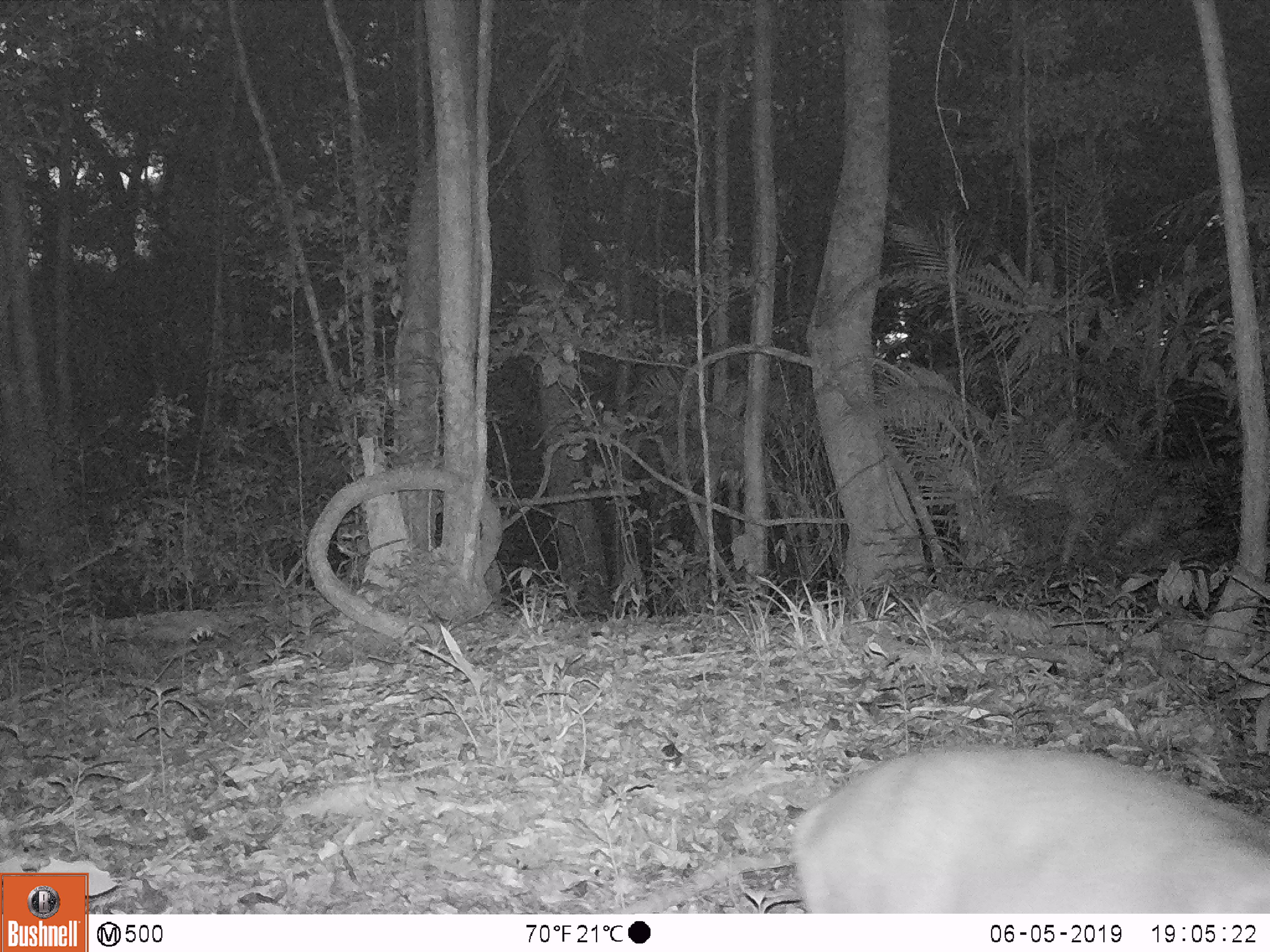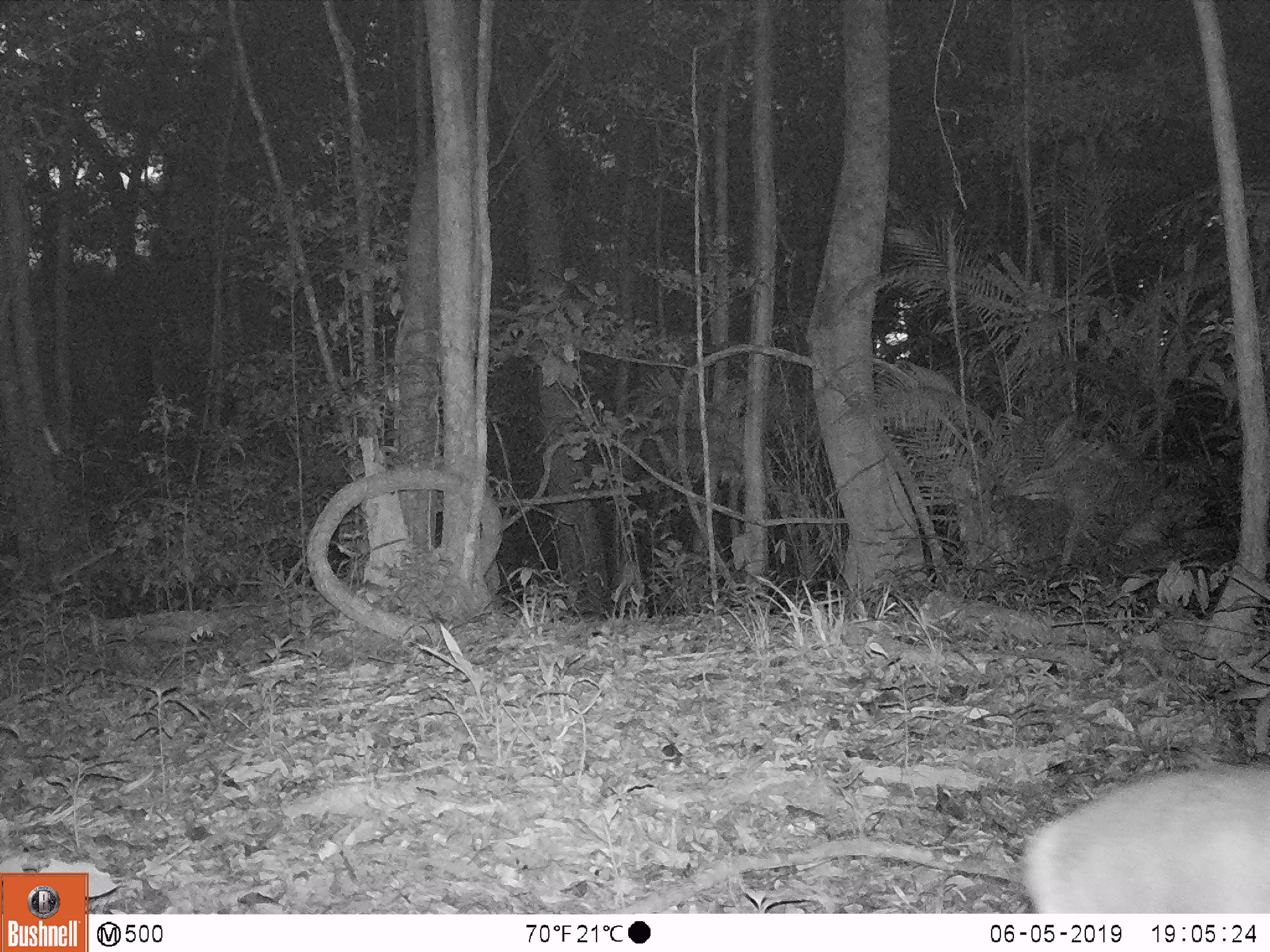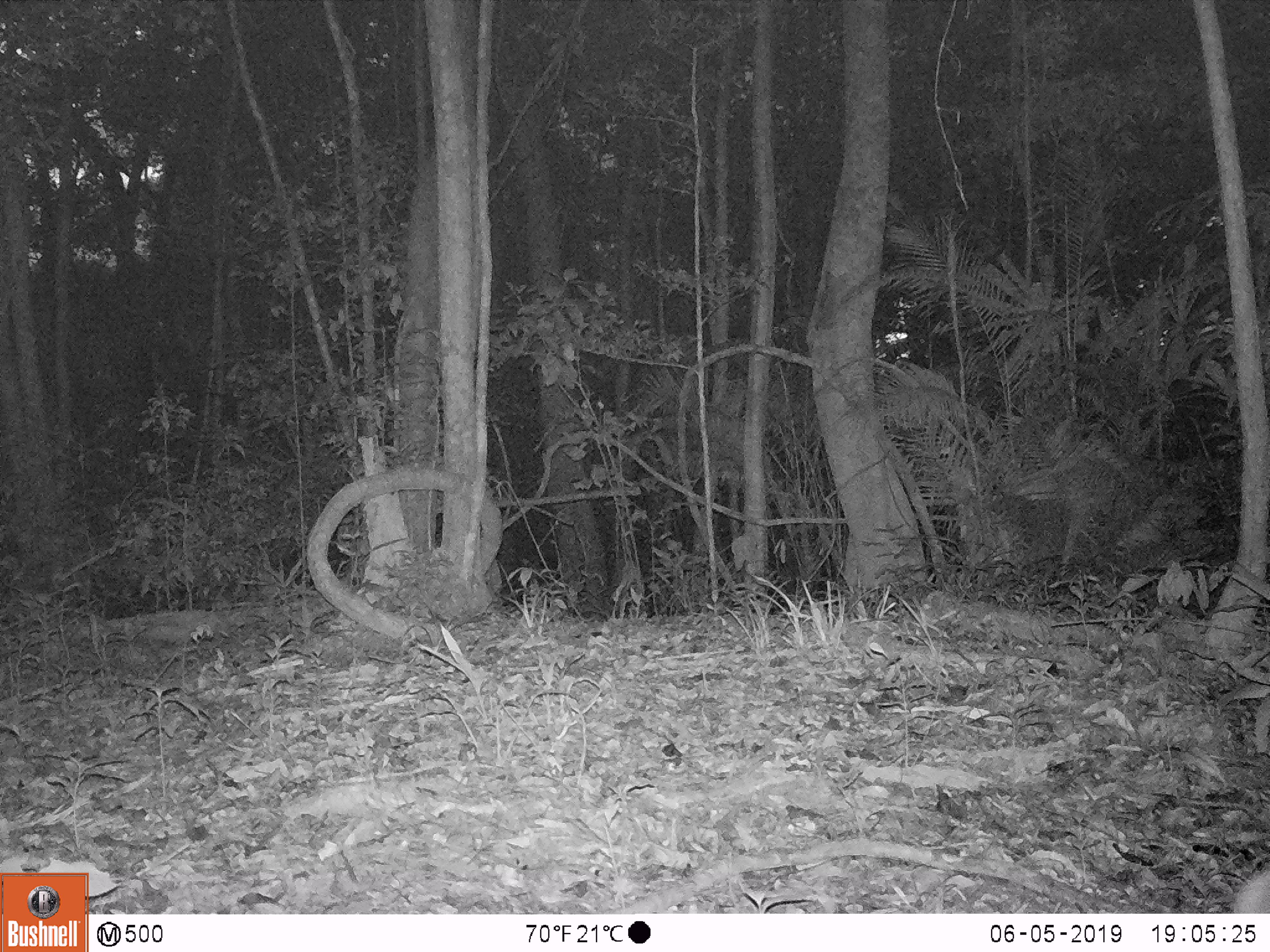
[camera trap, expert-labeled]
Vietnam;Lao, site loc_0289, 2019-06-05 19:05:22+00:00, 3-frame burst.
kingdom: Animalia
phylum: Chordata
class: Mammalia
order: Artiodactyla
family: Cervidae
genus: Muntiacus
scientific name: Muntiacus vuquangensis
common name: large-antlered muntjac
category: large antlered muntjac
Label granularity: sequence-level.